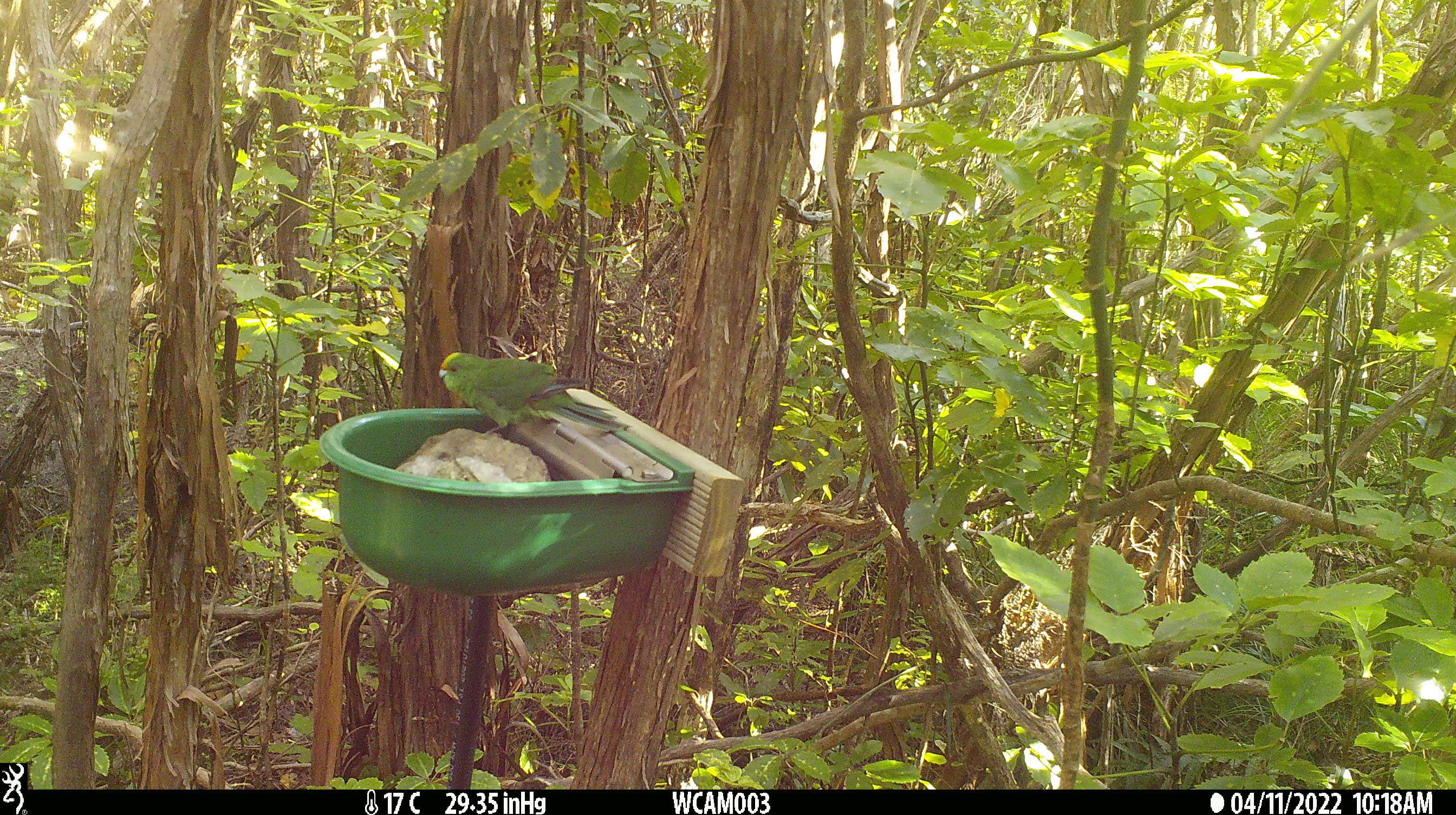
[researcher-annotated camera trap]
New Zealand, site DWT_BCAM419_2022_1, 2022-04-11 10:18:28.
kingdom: Animalia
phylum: Chordata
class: Aves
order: Psittaciformes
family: Psittaculidae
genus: Cyanoramphus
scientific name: Cyanoramphus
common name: parakeet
Parakeet (Cyanoramphus).